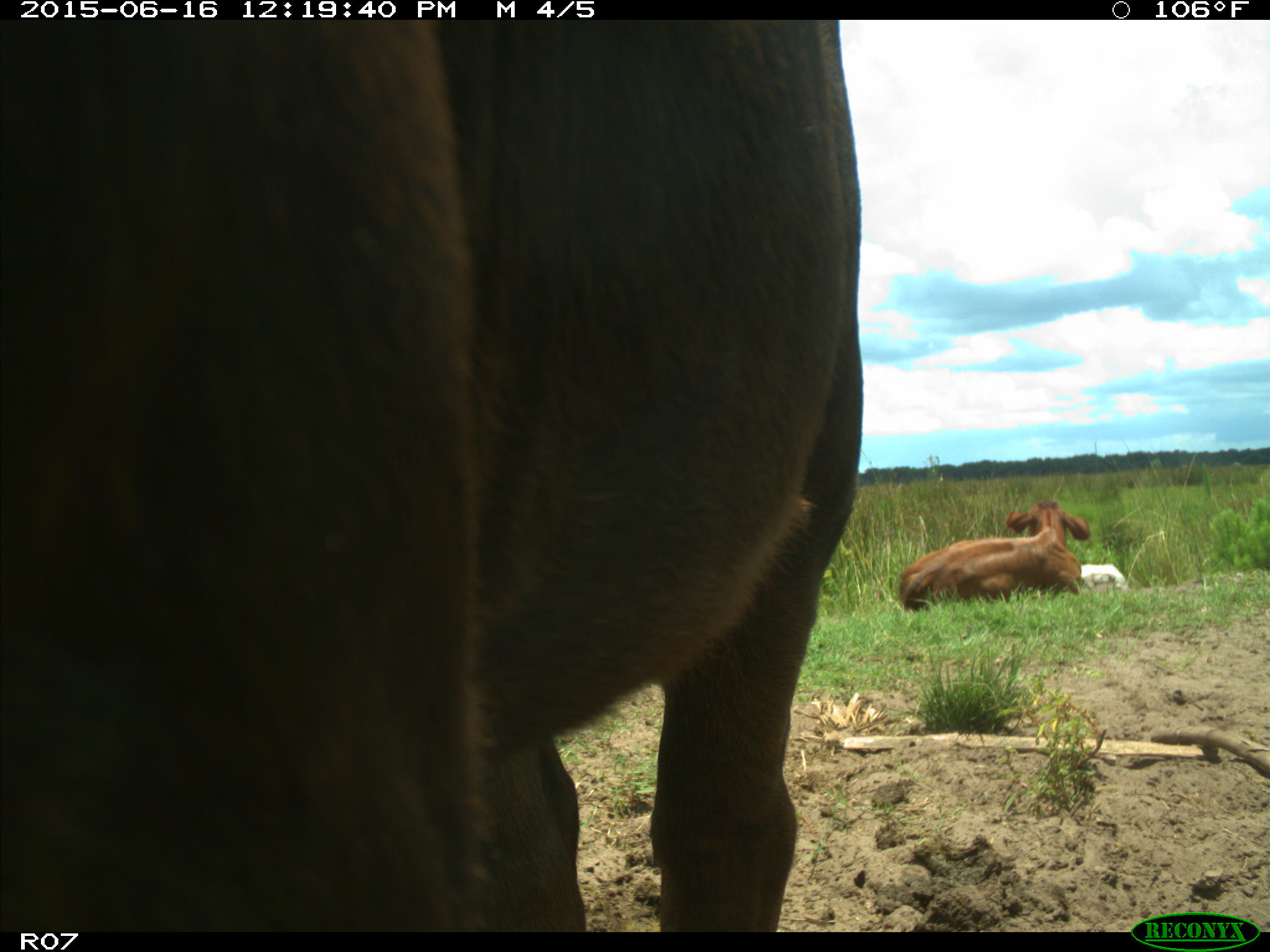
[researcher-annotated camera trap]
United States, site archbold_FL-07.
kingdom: Animalia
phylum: Chordata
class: Mammalia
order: Artiodactyla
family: Bovidae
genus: Bos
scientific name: Bos taurus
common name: domestic cow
Bos taurus (domestic cow).